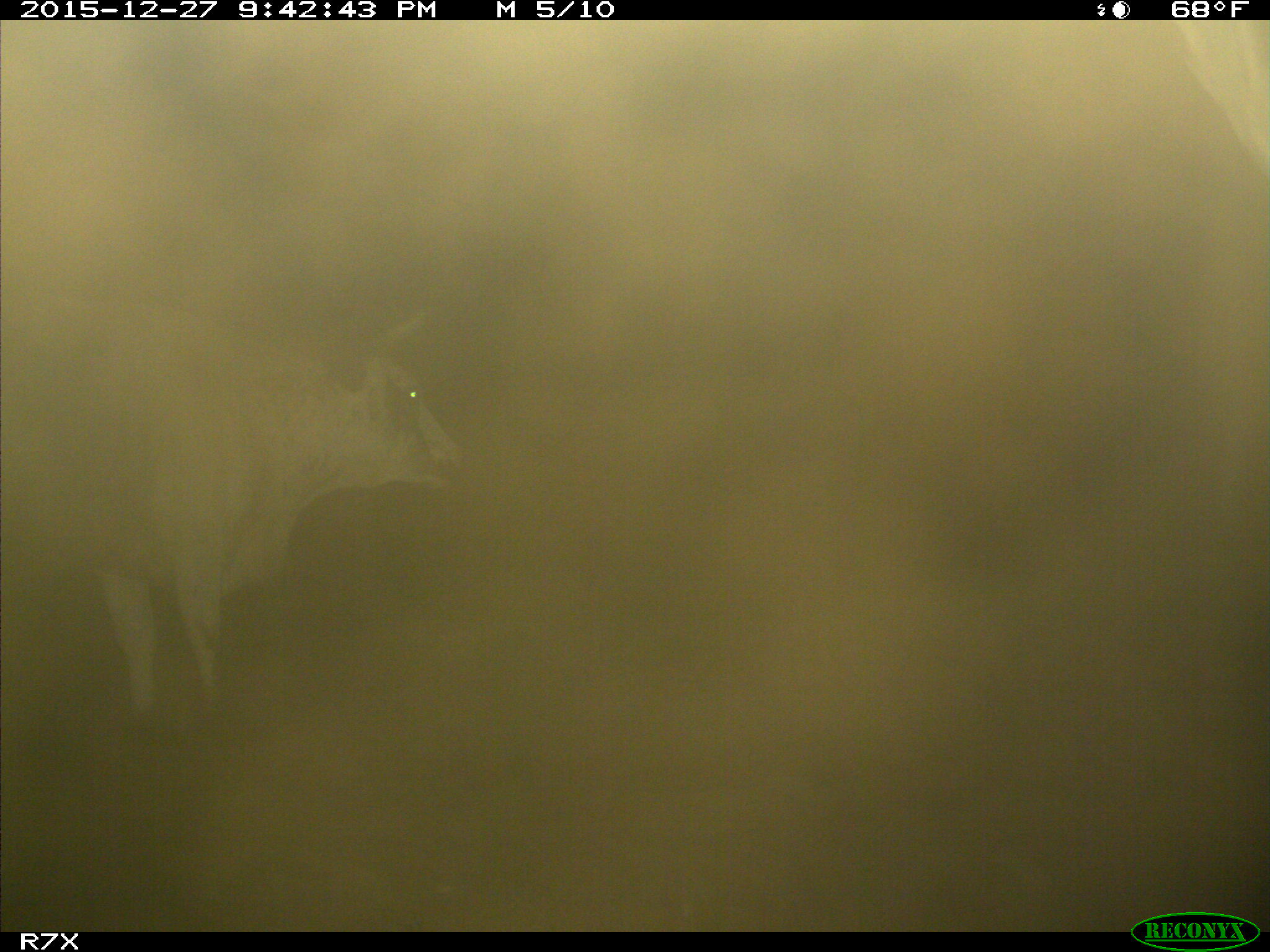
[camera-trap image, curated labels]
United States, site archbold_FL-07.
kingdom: Animalia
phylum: Chordata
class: Mammalia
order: Artiodactyla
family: Bovidae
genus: Bos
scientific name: Bos taurus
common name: domestic cow